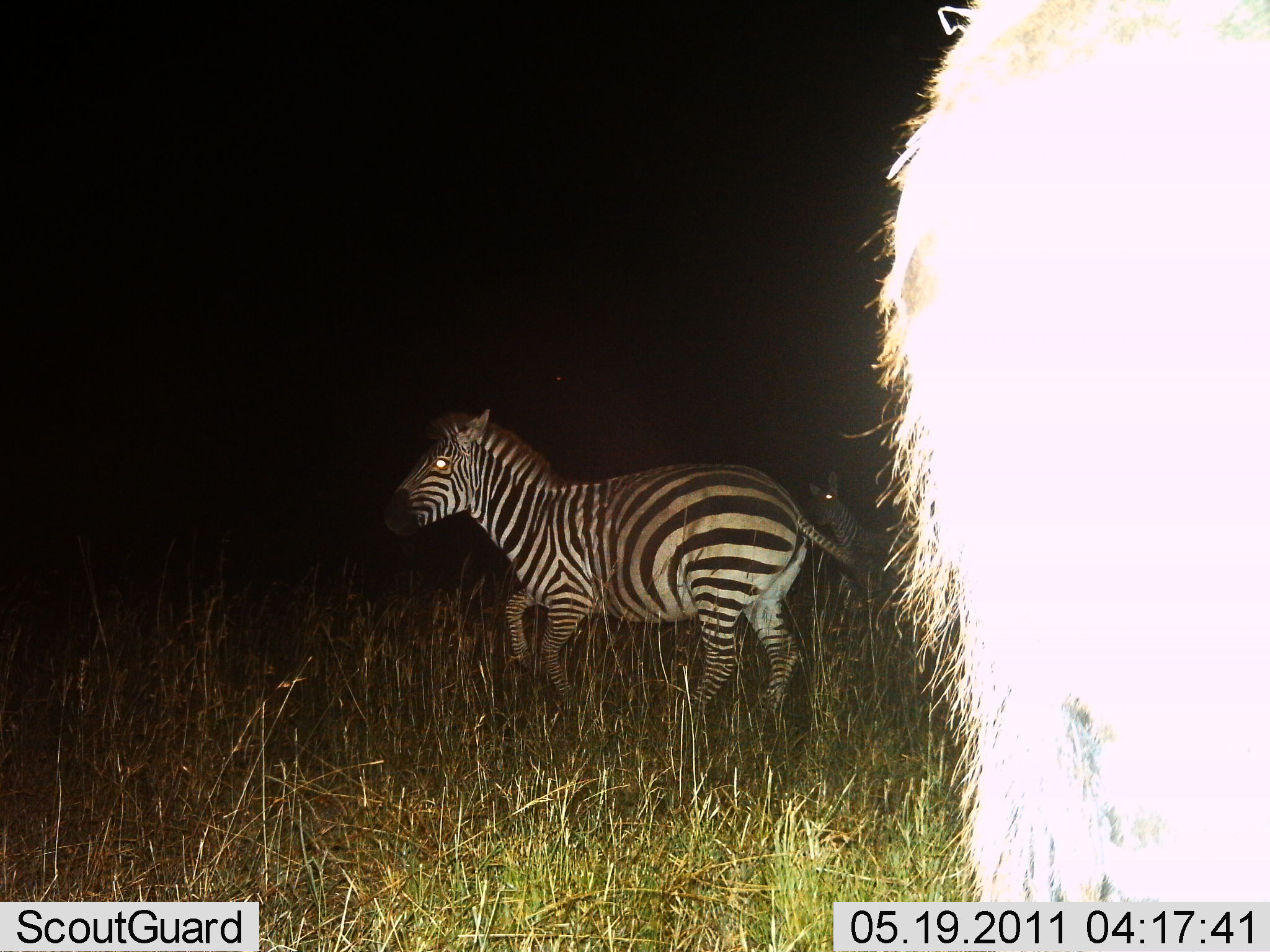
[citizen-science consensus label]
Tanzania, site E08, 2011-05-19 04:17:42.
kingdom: Animalia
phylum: Chordata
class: Mammalia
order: Perissodactyla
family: Equidae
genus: Equus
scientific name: Equus quagga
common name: plains zebra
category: zebra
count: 2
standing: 29%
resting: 0%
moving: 76%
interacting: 0%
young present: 0%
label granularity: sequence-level